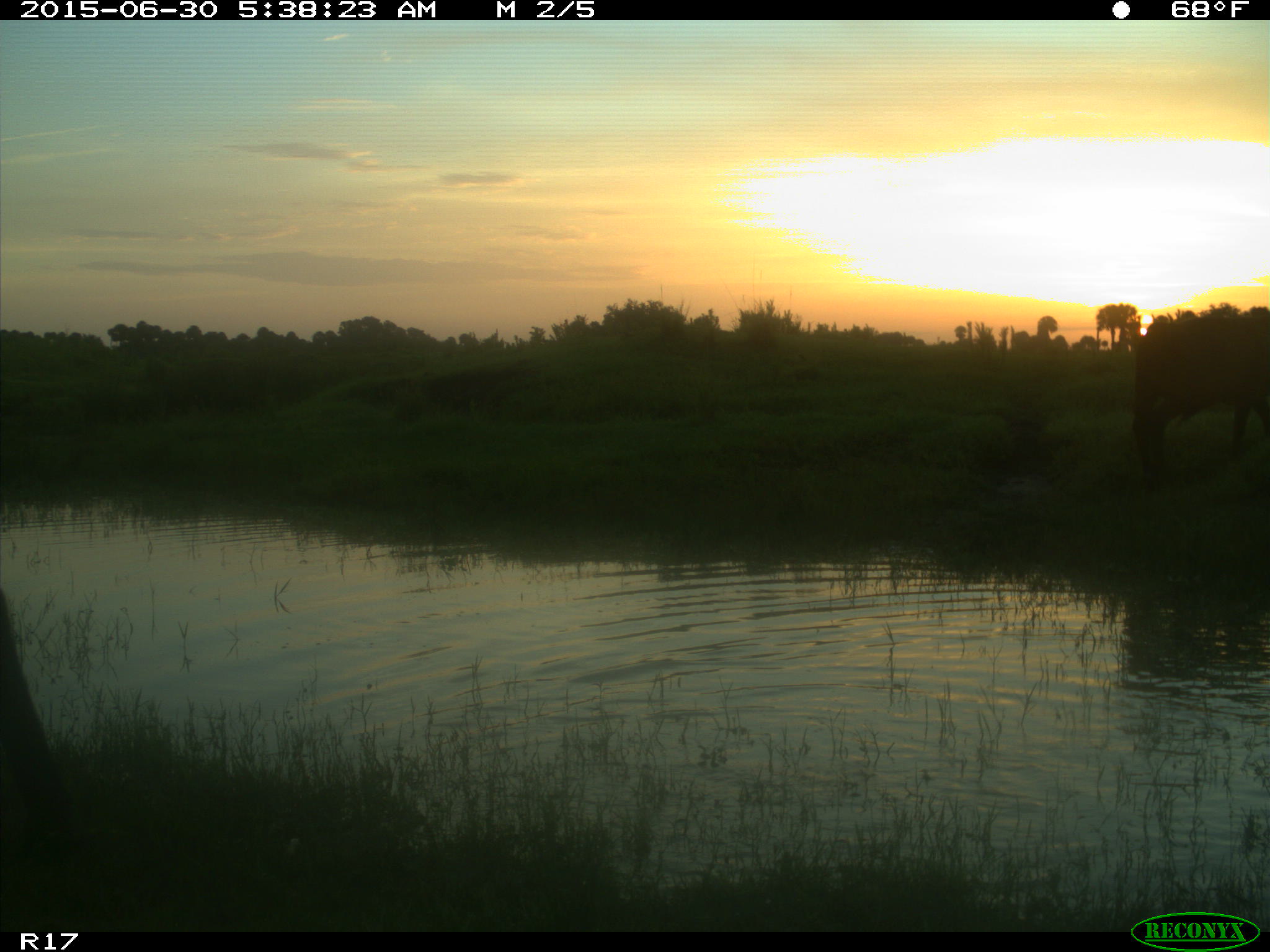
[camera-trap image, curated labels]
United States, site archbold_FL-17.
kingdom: Animalia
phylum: Chordata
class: Mammalia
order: Artiodactyla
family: Bovidae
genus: Bos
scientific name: Bos taurus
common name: domestic cow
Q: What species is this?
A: Bos taurus (domestic cow).